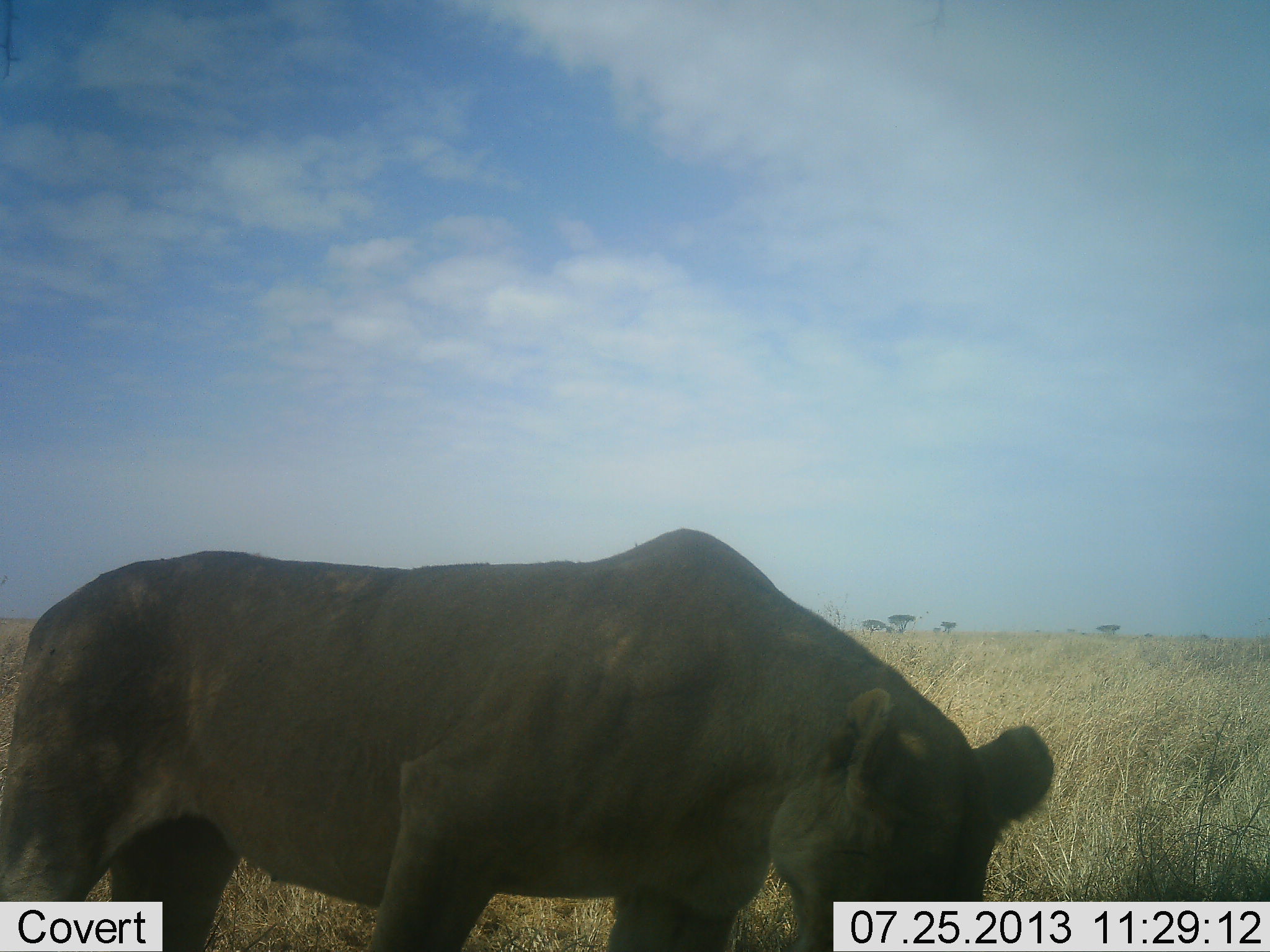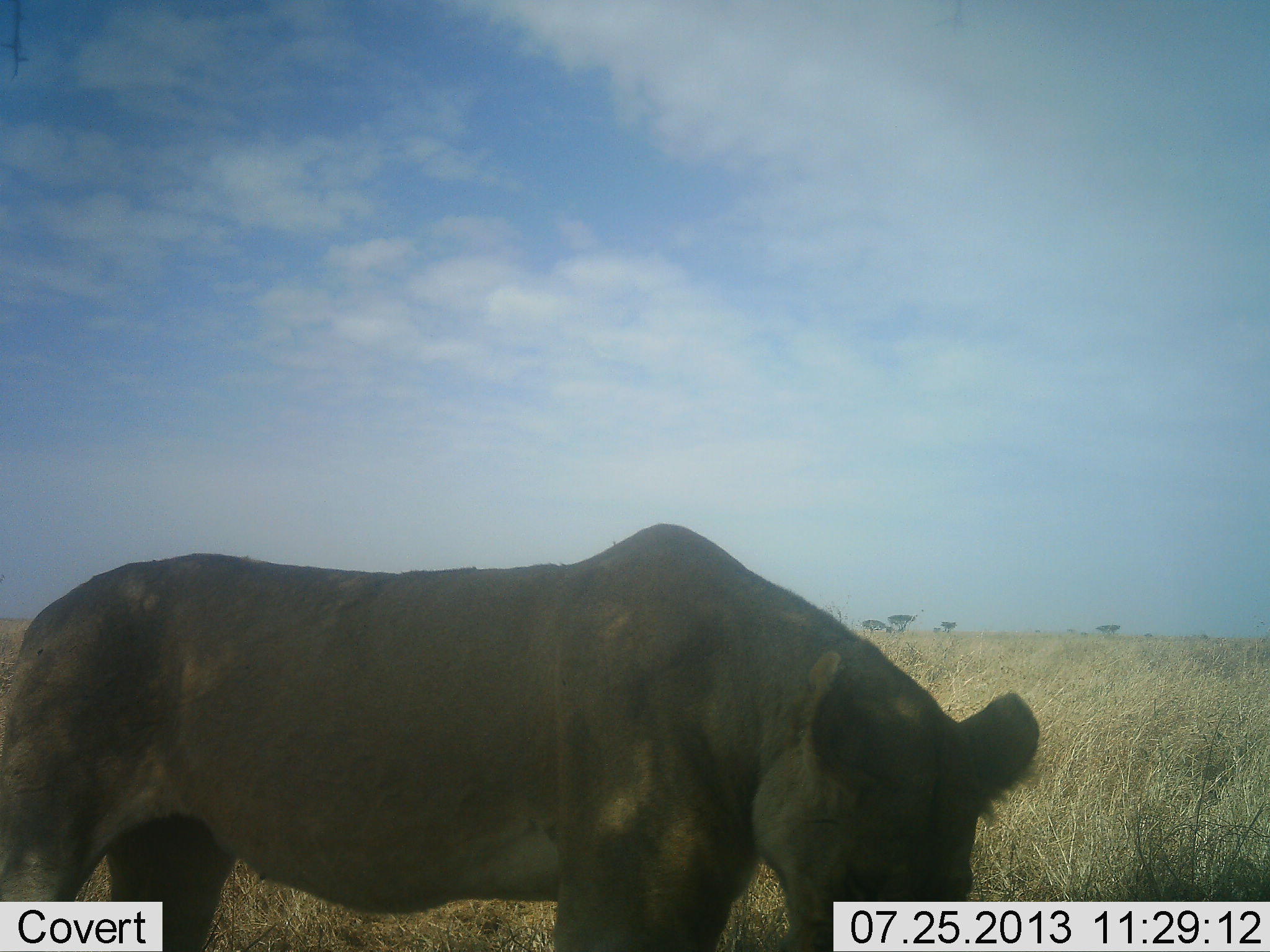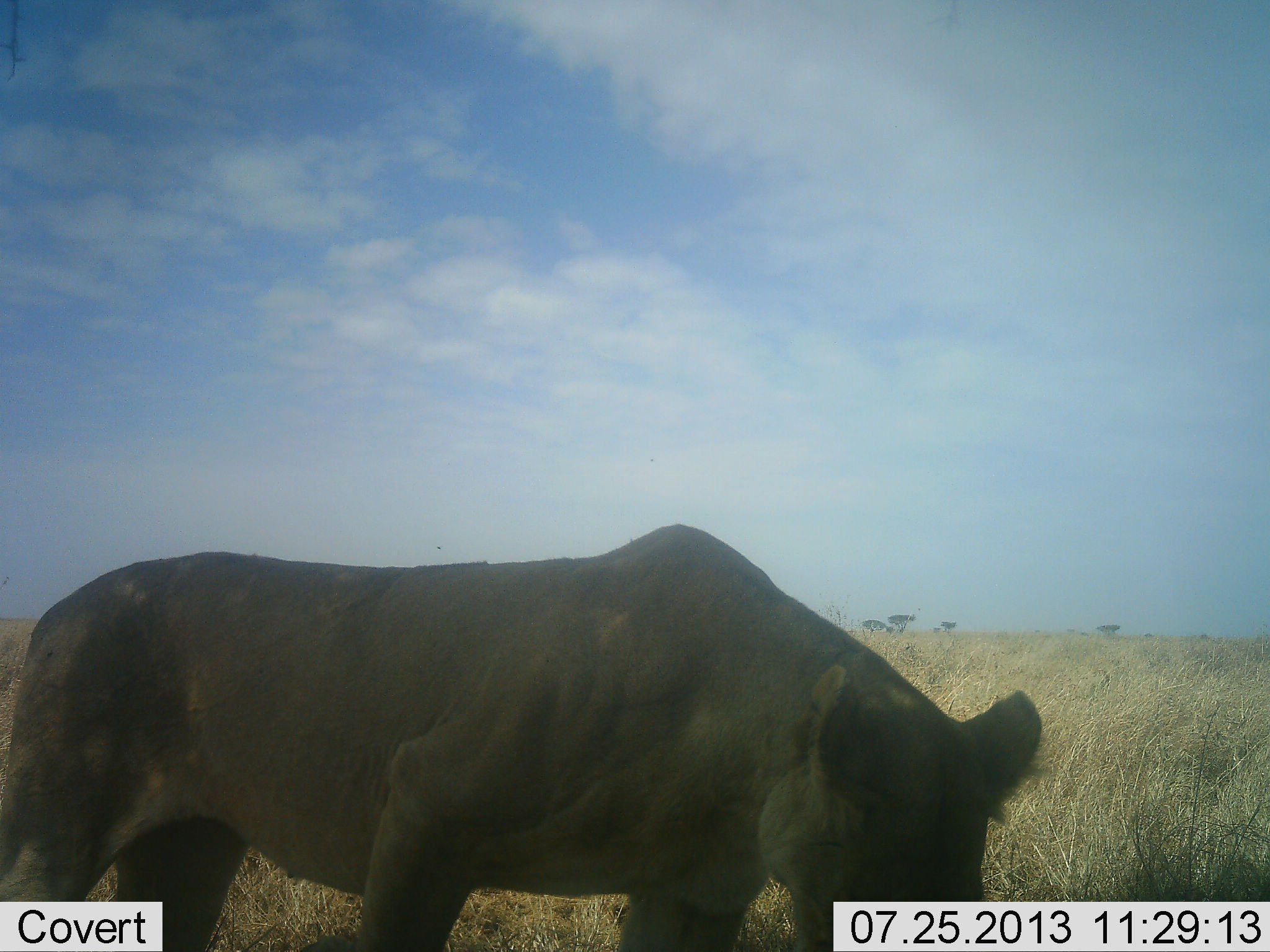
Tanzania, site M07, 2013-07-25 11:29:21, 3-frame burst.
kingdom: Animalia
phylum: Chordata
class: Mammalia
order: Carnivora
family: Felidae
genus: Panthera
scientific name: Panthera leo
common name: lion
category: lionfemale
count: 1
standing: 71%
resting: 4%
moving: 21%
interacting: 11%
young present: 0%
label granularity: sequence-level